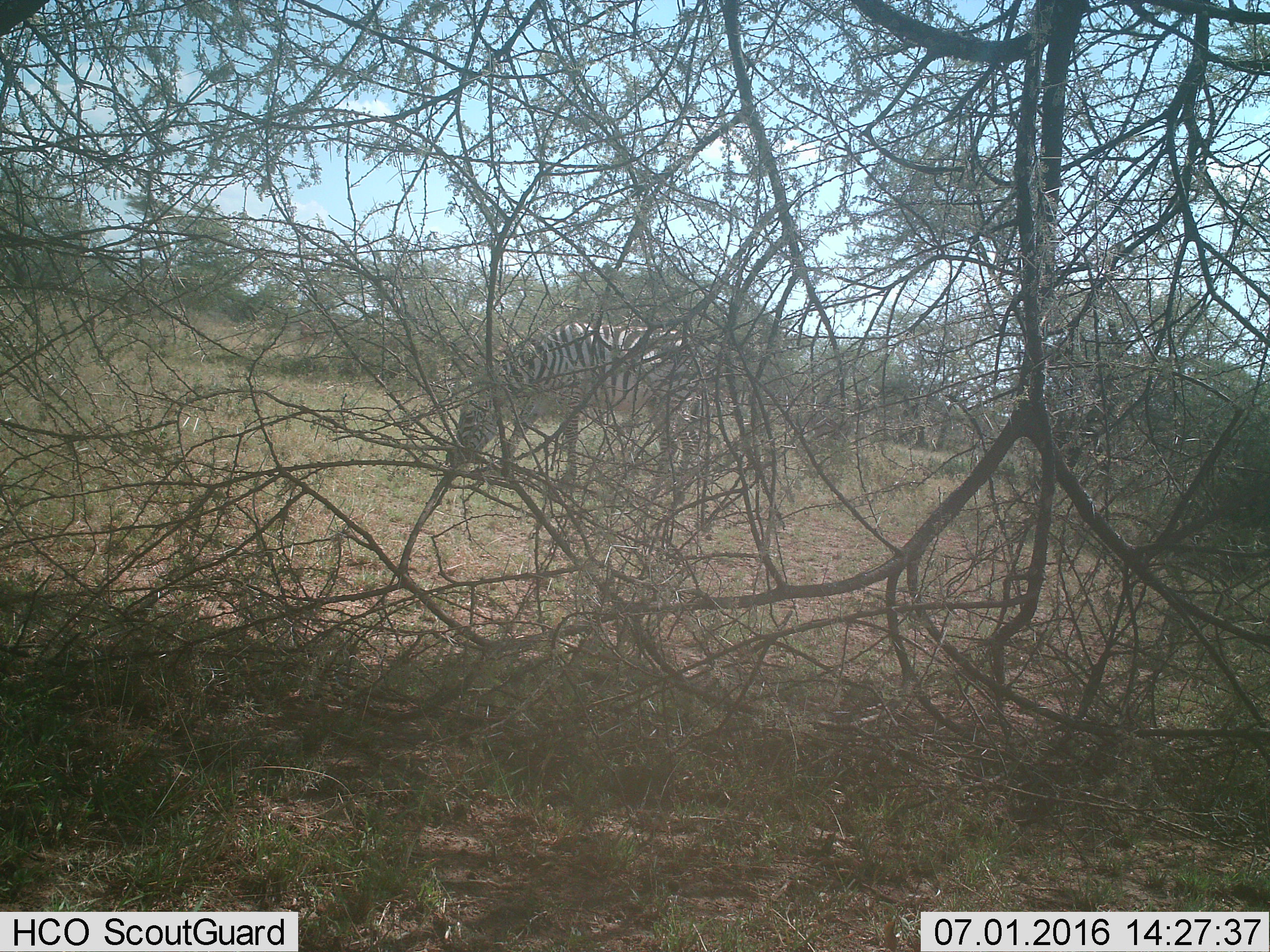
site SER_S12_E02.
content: unidentified animal